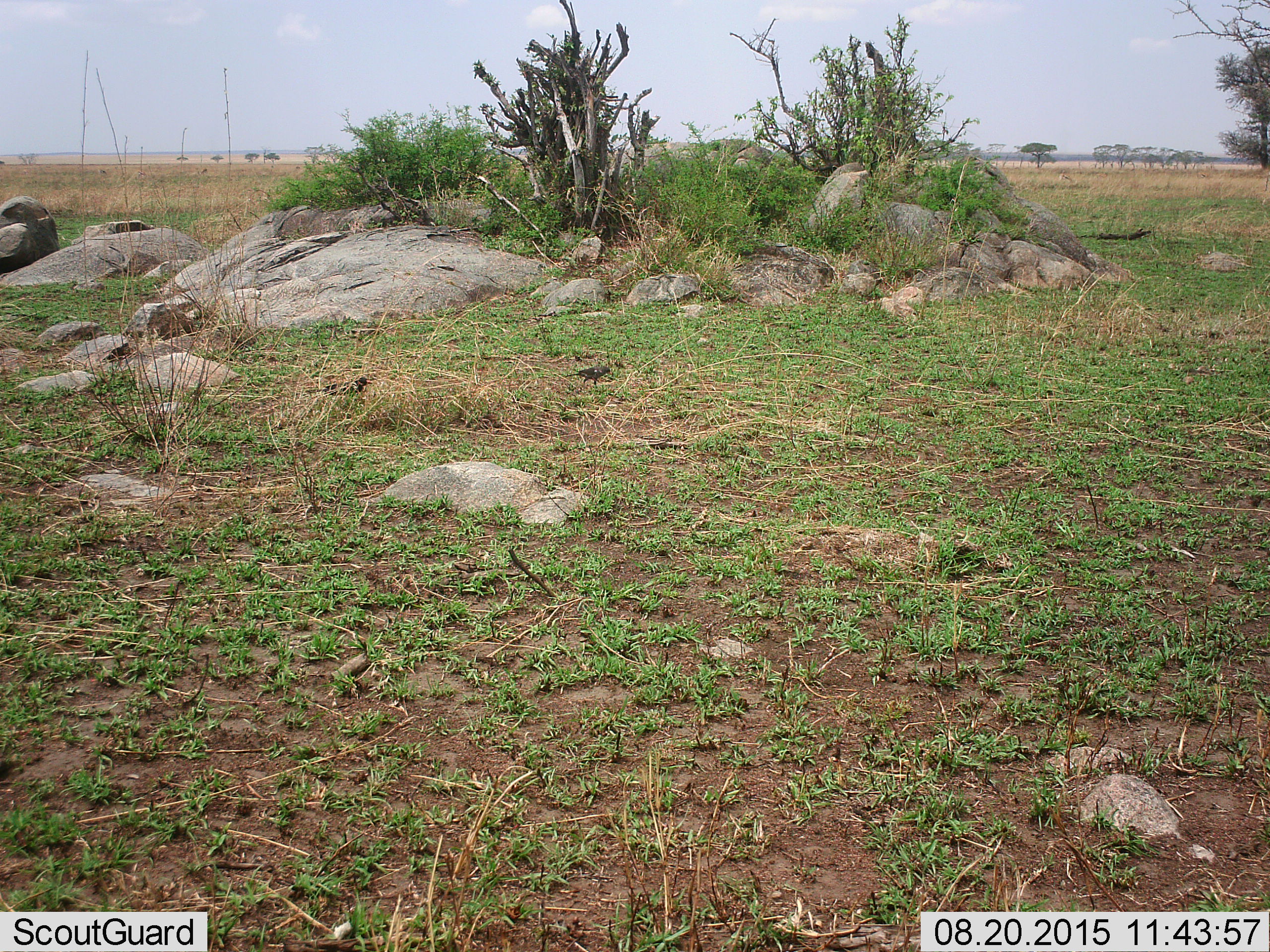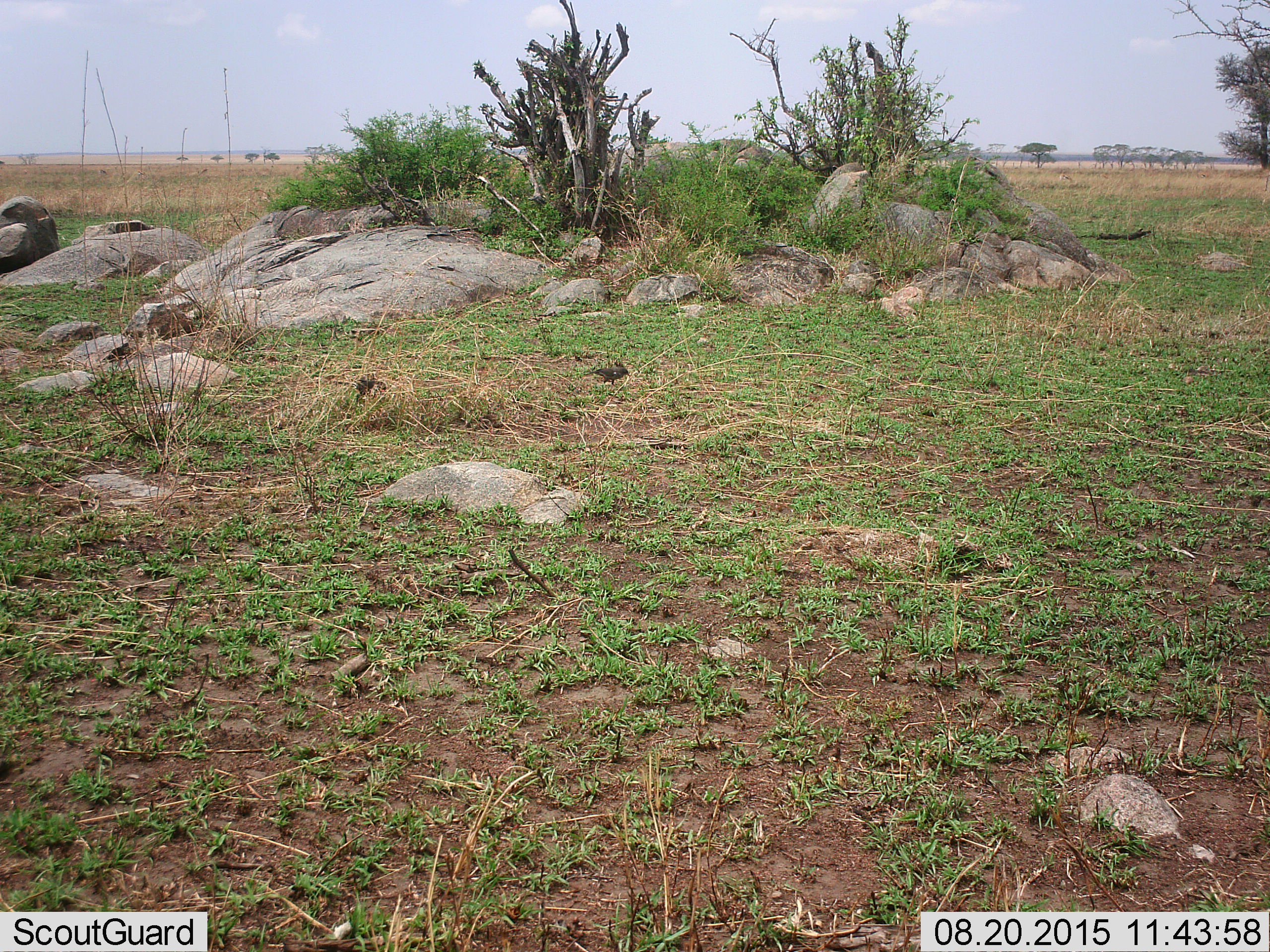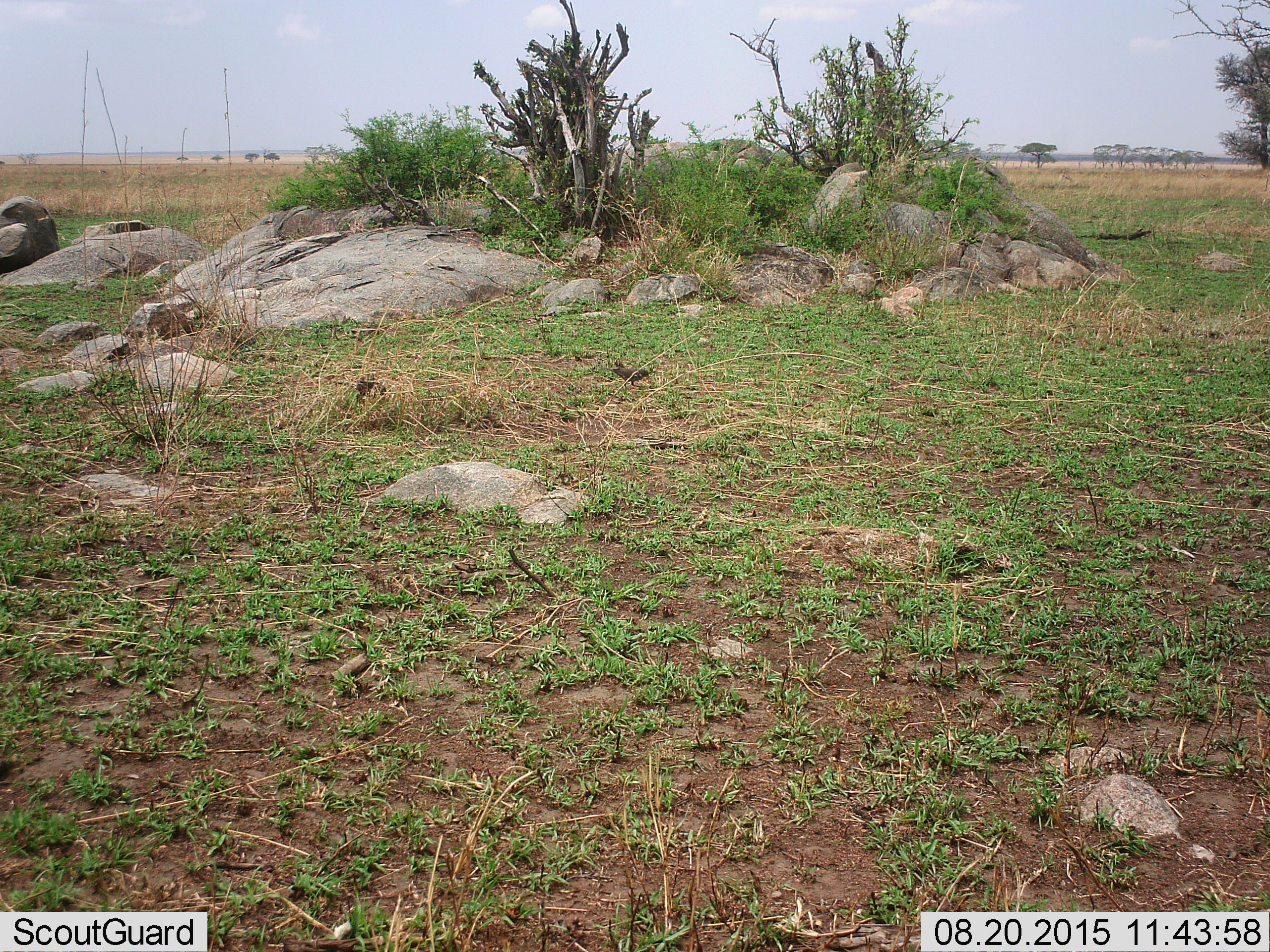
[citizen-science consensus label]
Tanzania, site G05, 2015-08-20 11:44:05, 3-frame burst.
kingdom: Animalia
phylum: Chordata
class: Aves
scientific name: Aves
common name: bird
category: otherbird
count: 2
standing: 0%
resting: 0%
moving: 100%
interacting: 0%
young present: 0%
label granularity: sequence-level